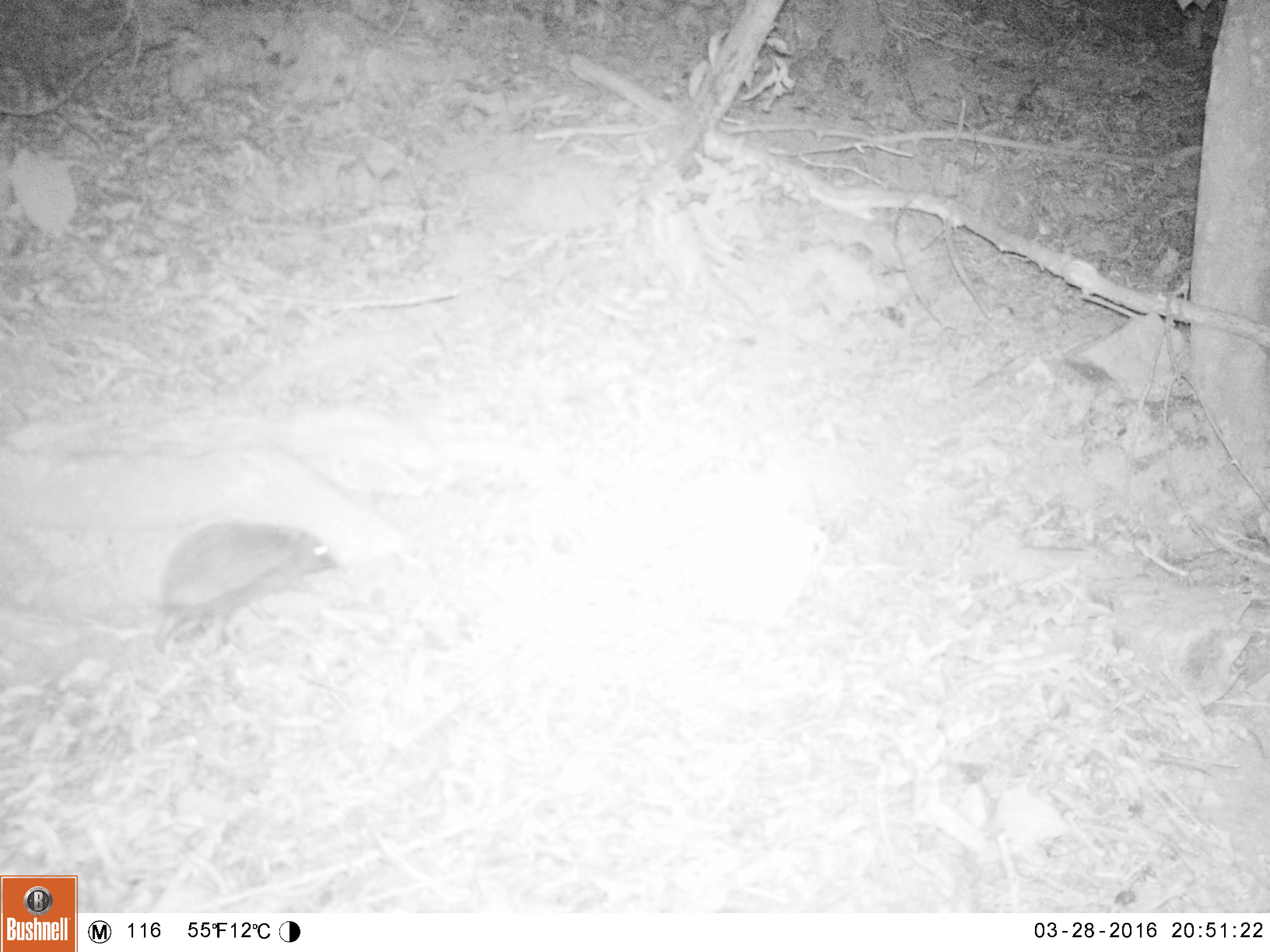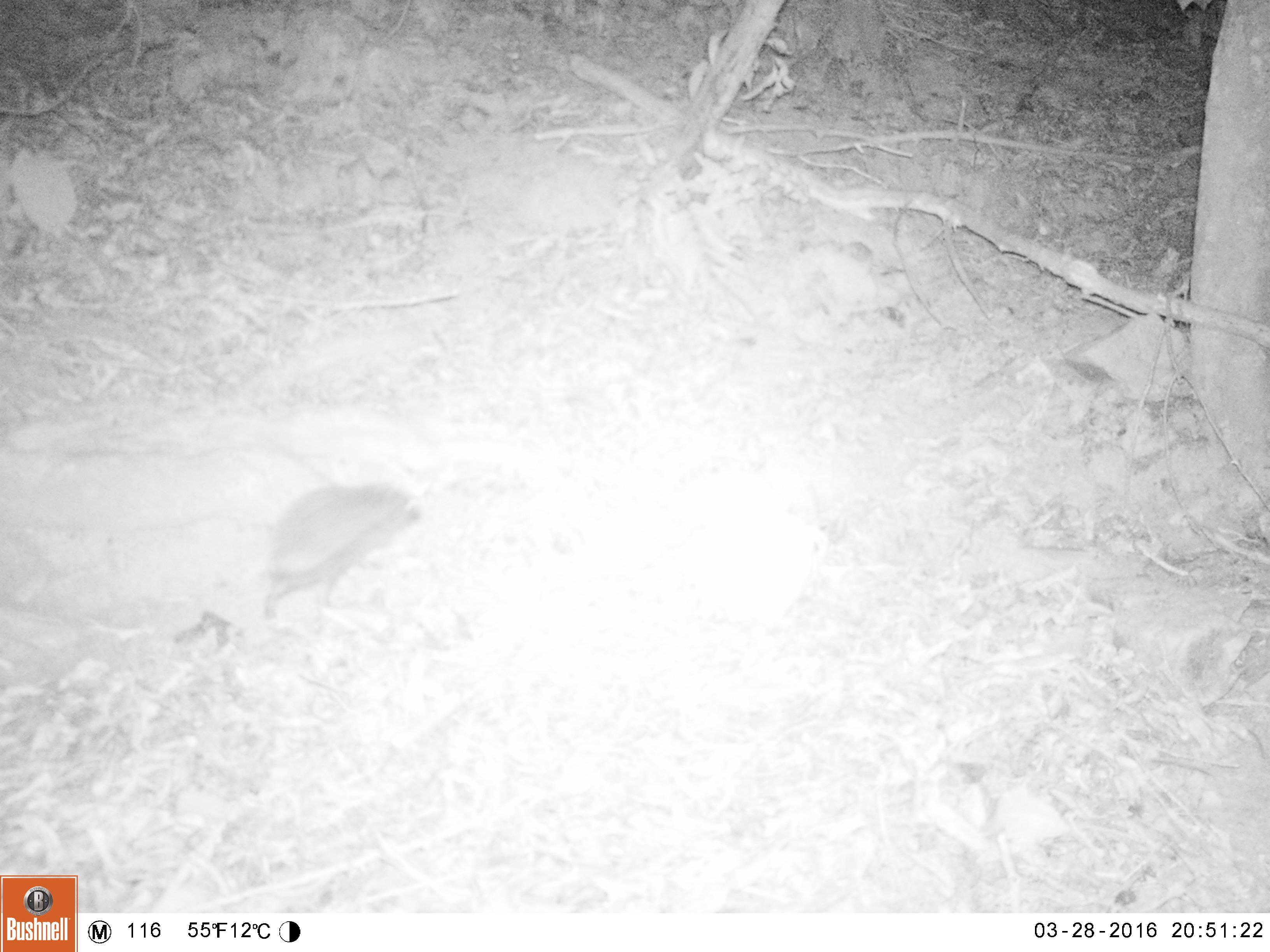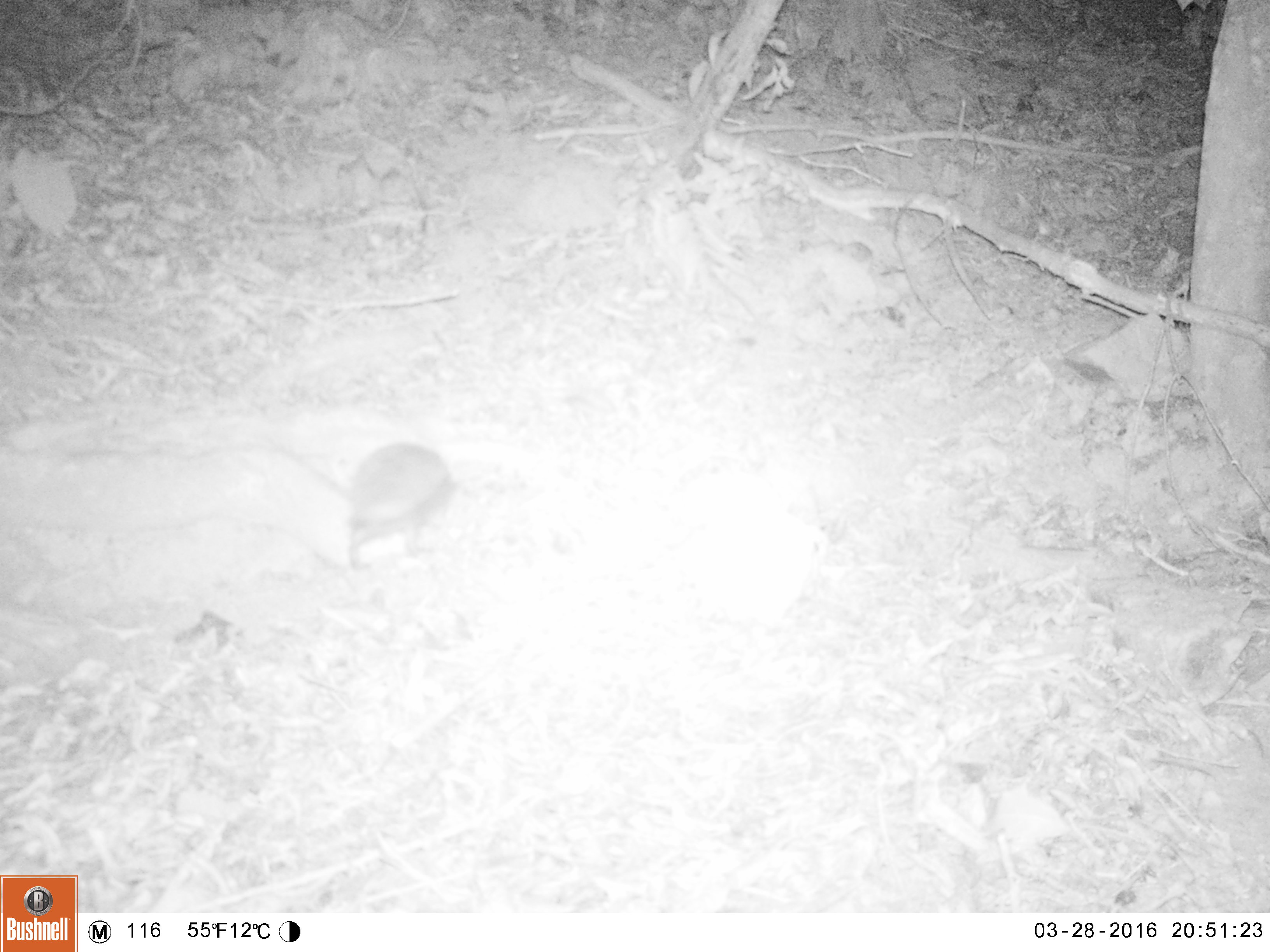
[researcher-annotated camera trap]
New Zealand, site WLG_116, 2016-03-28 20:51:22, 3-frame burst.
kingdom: Animalia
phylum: Chordata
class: Mammalia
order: Eulipotyphla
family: Erinaceidae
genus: Erinaceus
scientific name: Erinaceus europaeus europaeus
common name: european hedgehog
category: hedgehog